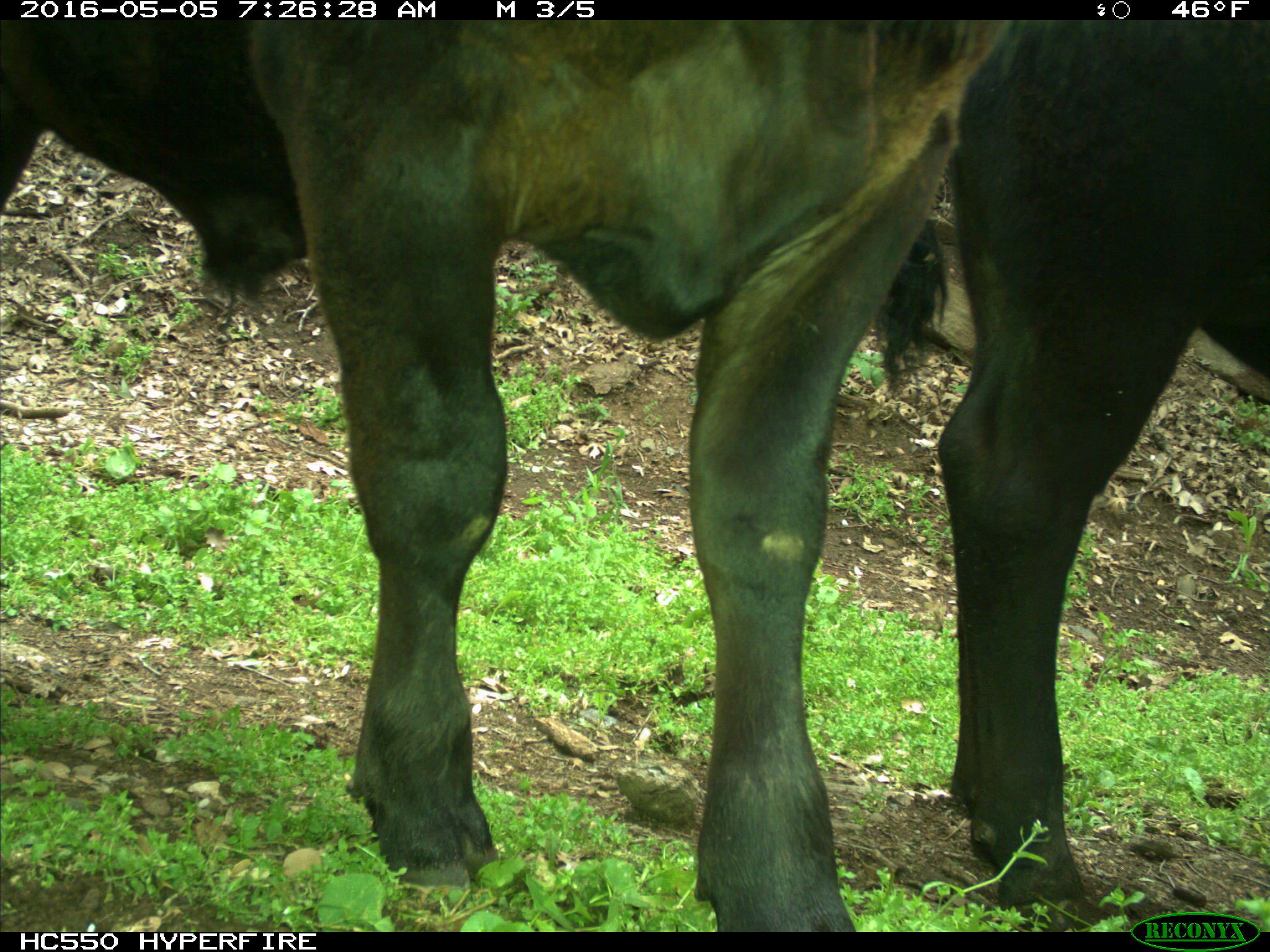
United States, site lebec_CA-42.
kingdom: Animalia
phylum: Chordata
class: Mammalia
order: Artiodactyla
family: Bovidae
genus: Bos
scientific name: Bos taurus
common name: domestic cow